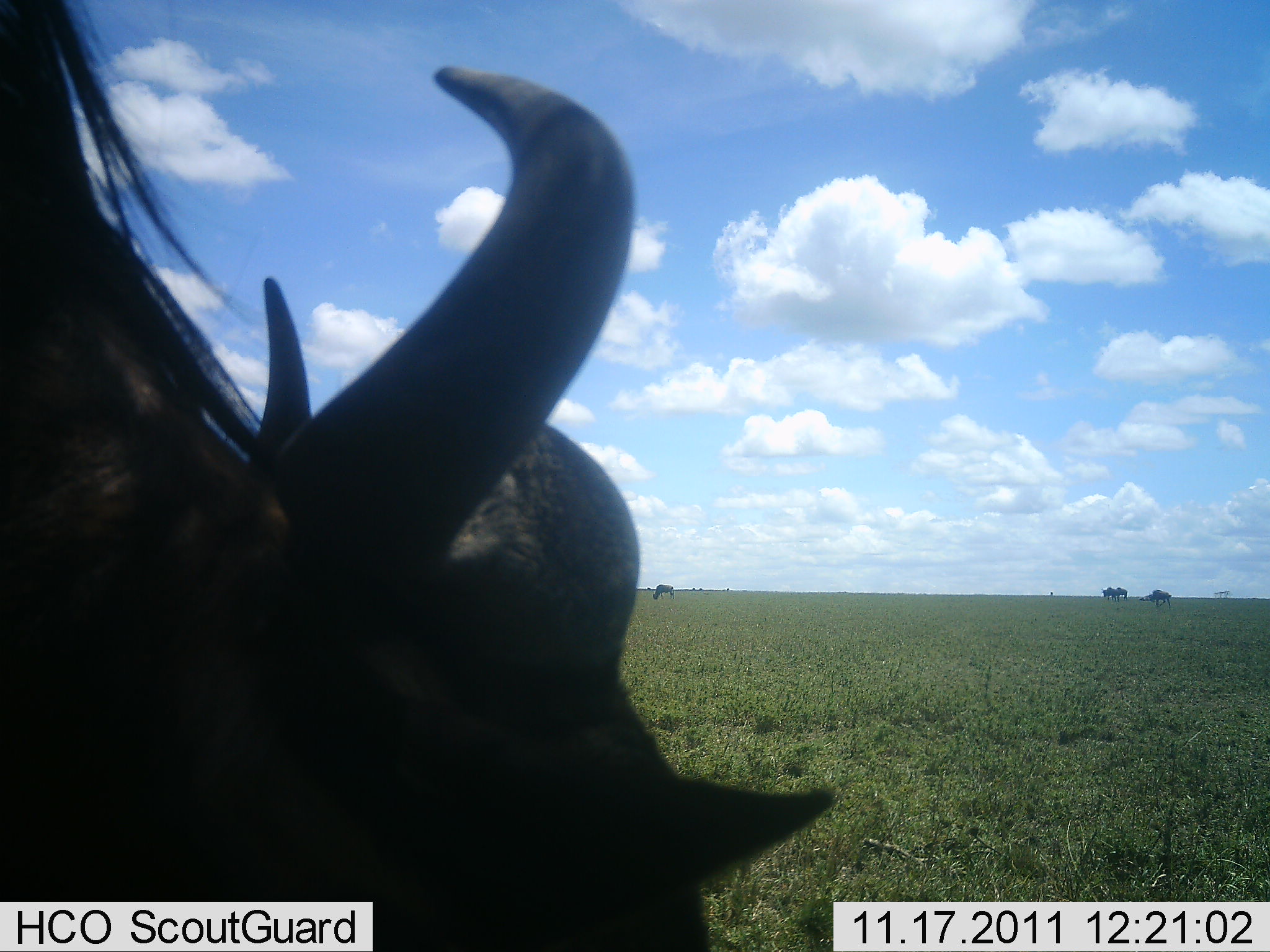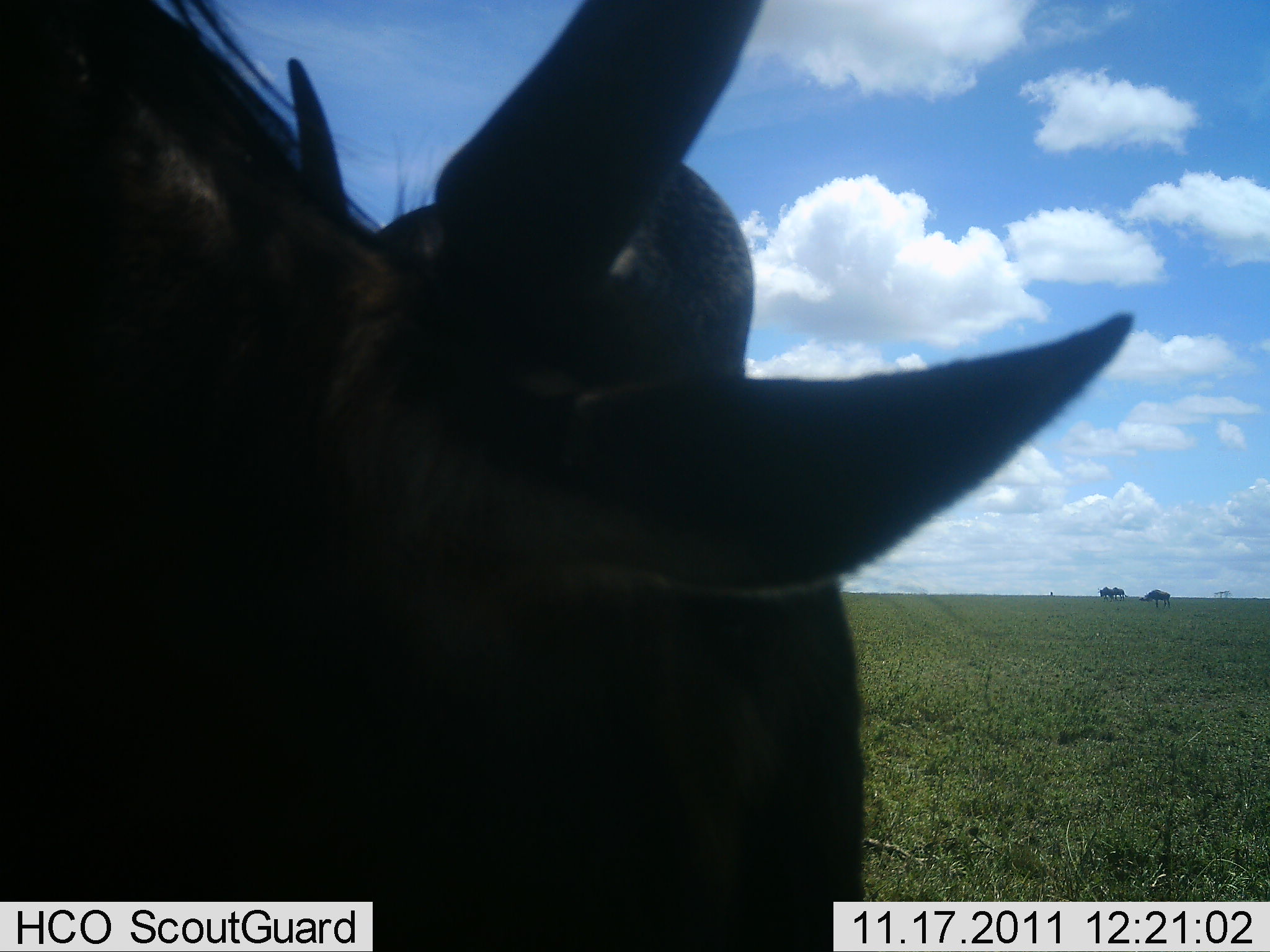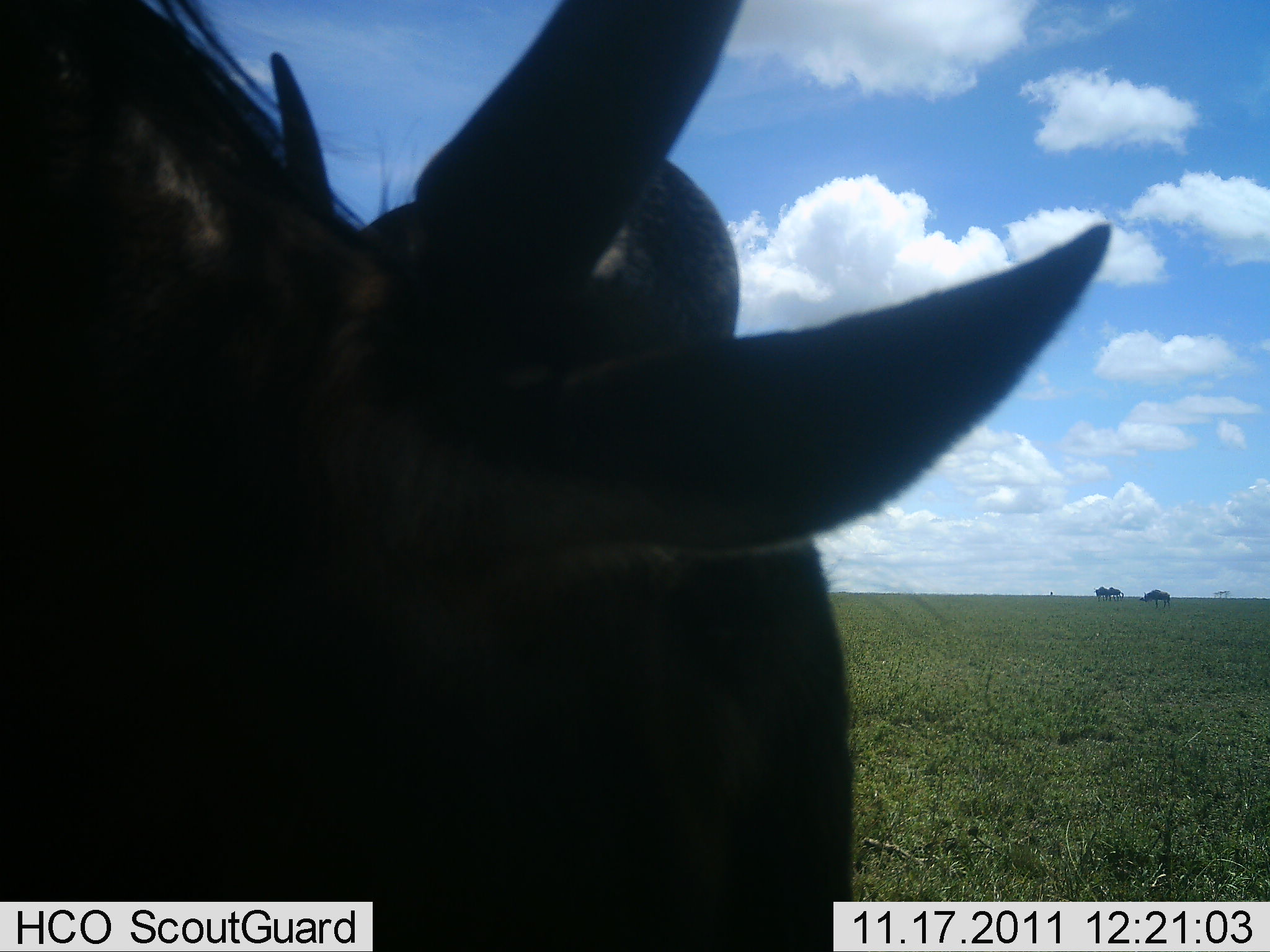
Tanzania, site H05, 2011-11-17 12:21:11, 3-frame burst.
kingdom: Animalia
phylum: Chordata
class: Mammalia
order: Artiodactyla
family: Bovidae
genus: Connochaetes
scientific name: Connochaetes taurinus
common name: blue wildebeest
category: wildebeest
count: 4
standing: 55%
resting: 0%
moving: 18%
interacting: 0%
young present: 0%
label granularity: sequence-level